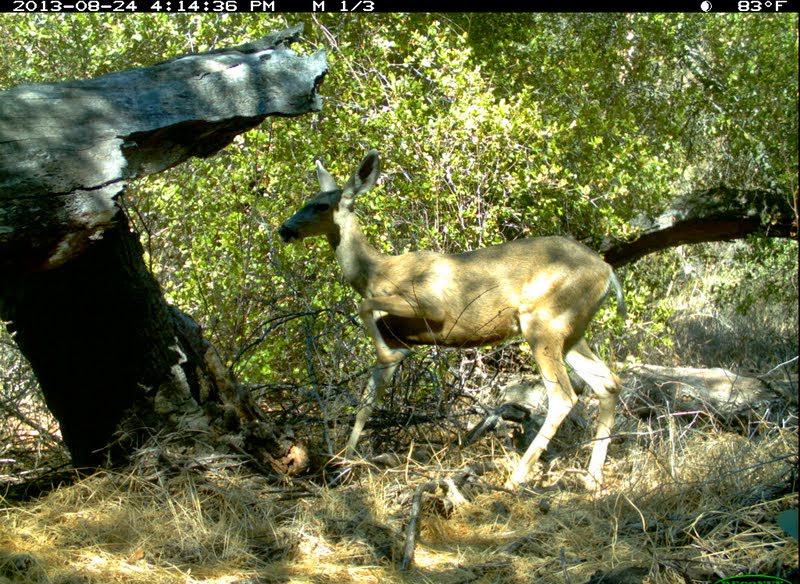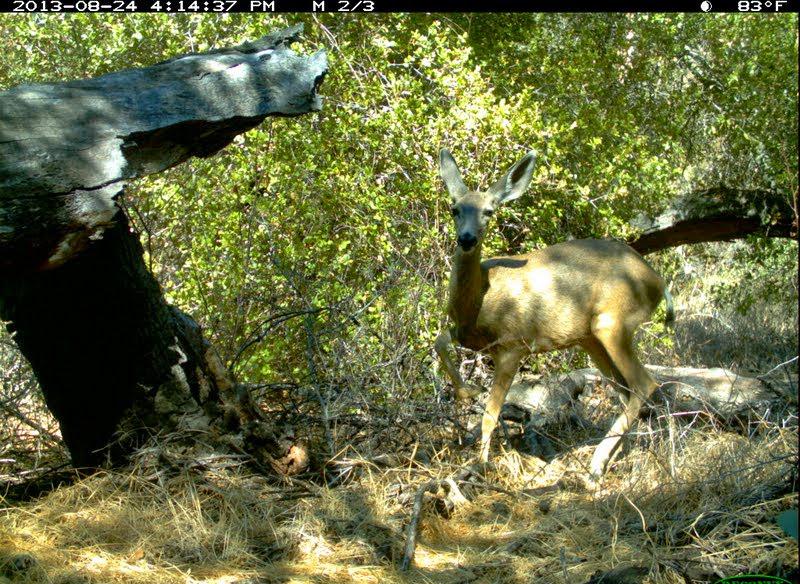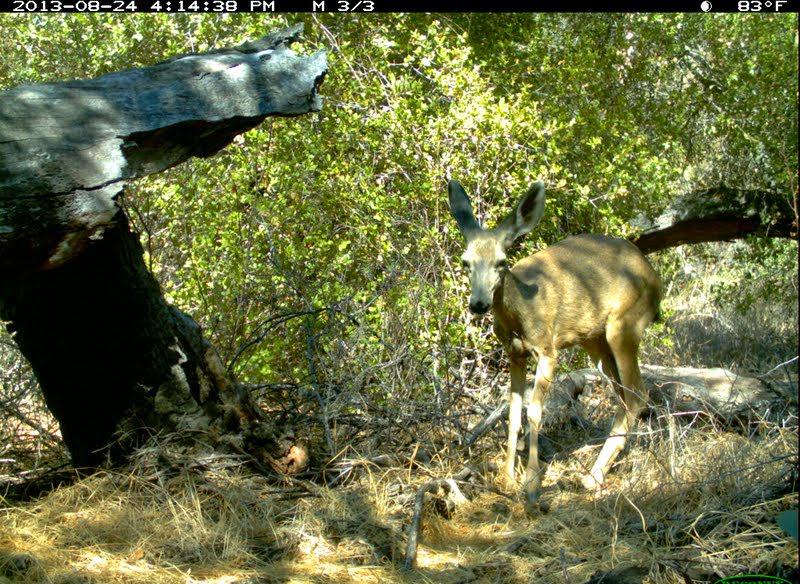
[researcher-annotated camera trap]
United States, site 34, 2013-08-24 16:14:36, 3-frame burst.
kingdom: Animalia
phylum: Chordata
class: Mammalia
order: Artiodactyla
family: Cervidae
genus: Odocoileus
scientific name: Odocoileus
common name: deer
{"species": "deer (Odocoileus)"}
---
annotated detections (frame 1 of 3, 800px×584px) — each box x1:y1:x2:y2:
deer: 276:147:630:504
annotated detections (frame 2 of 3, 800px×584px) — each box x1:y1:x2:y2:
deer: 432:147:679:497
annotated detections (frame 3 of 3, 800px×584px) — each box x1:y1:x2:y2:
deer: 447:177:668:504